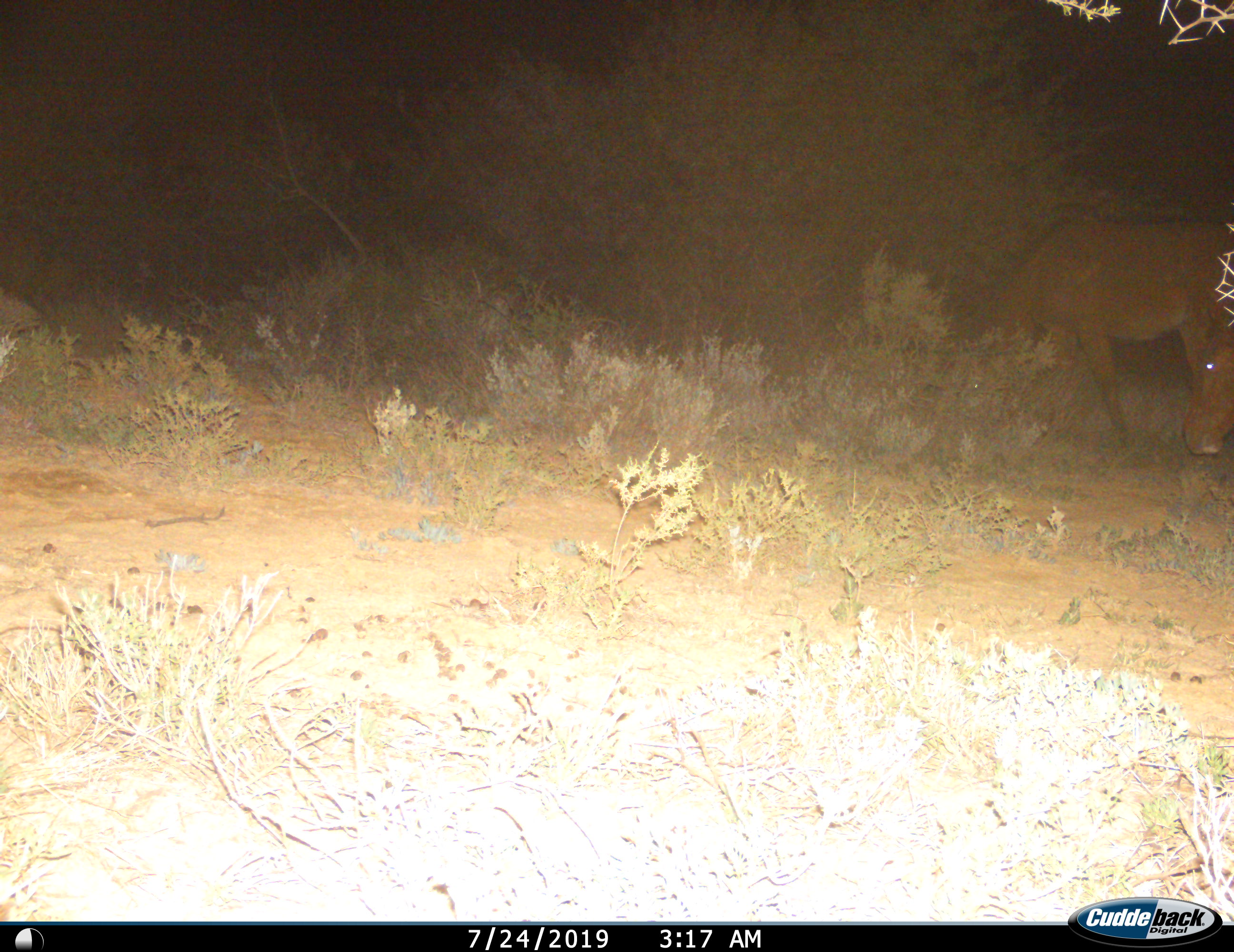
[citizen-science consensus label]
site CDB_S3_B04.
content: unidentified animal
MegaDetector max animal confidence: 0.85